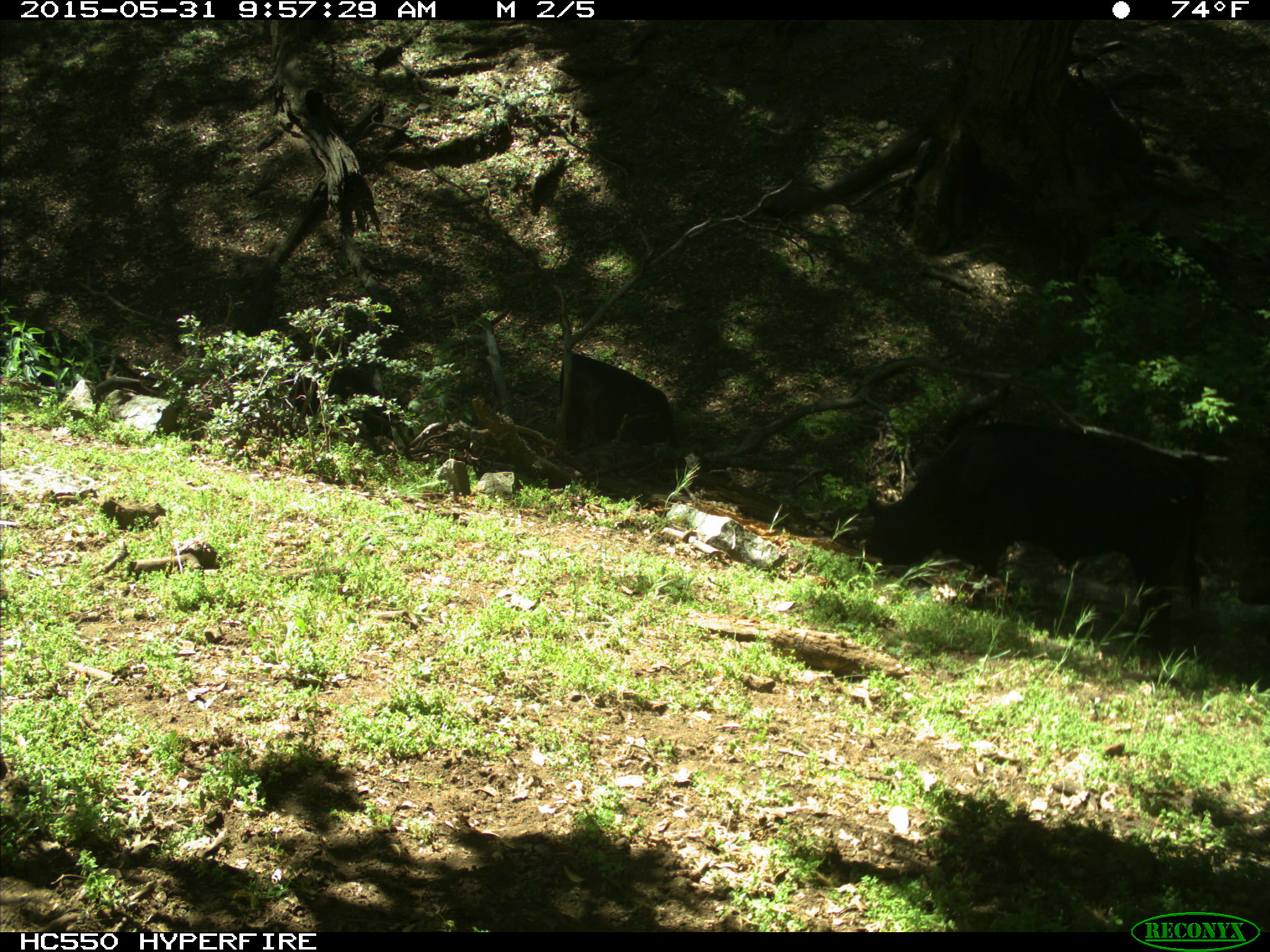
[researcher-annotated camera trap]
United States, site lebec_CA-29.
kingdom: Animalia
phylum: Chordata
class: Mammalia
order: Artiodactyla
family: Bovidae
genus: Bos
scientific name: Bos taurus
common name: domestic cow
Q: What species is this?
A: Bos taurus (domestic cow).